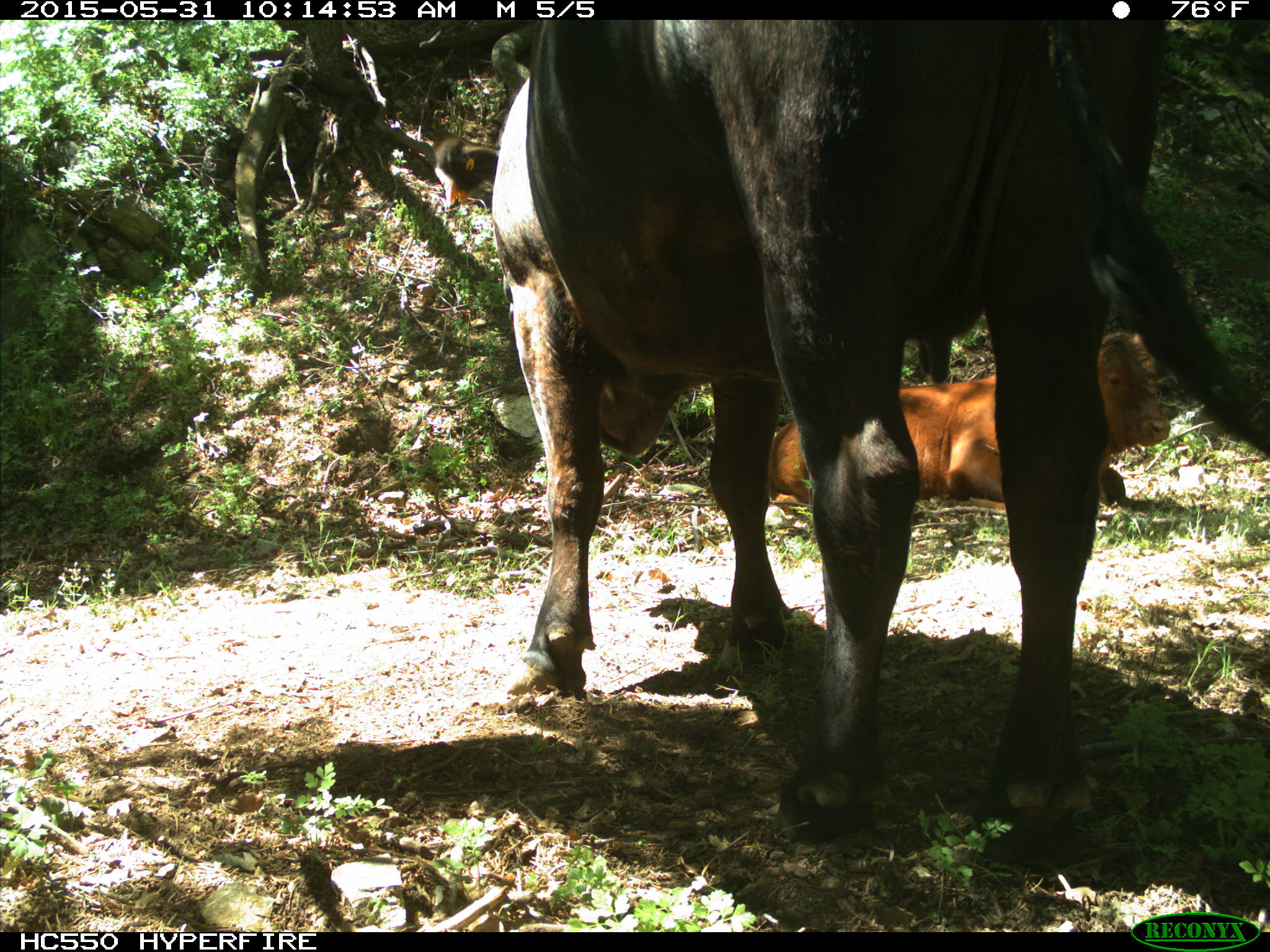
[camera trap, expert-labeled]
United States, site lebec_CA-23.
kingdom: Animalia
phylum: Chordata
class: Mammalia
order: Artiodactyla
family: Bovidae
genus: Bos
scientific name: Bos taurus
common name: domestic cow